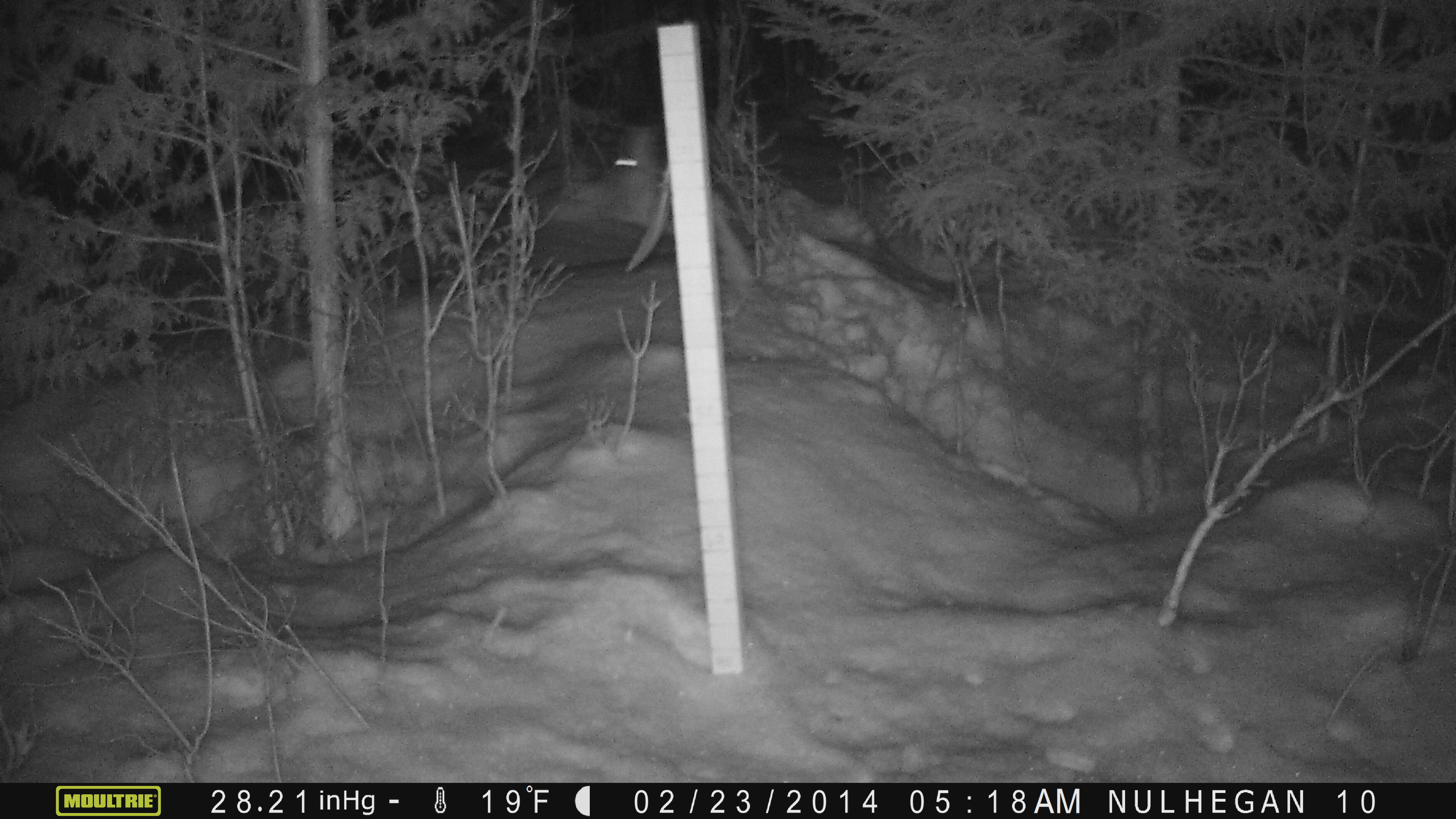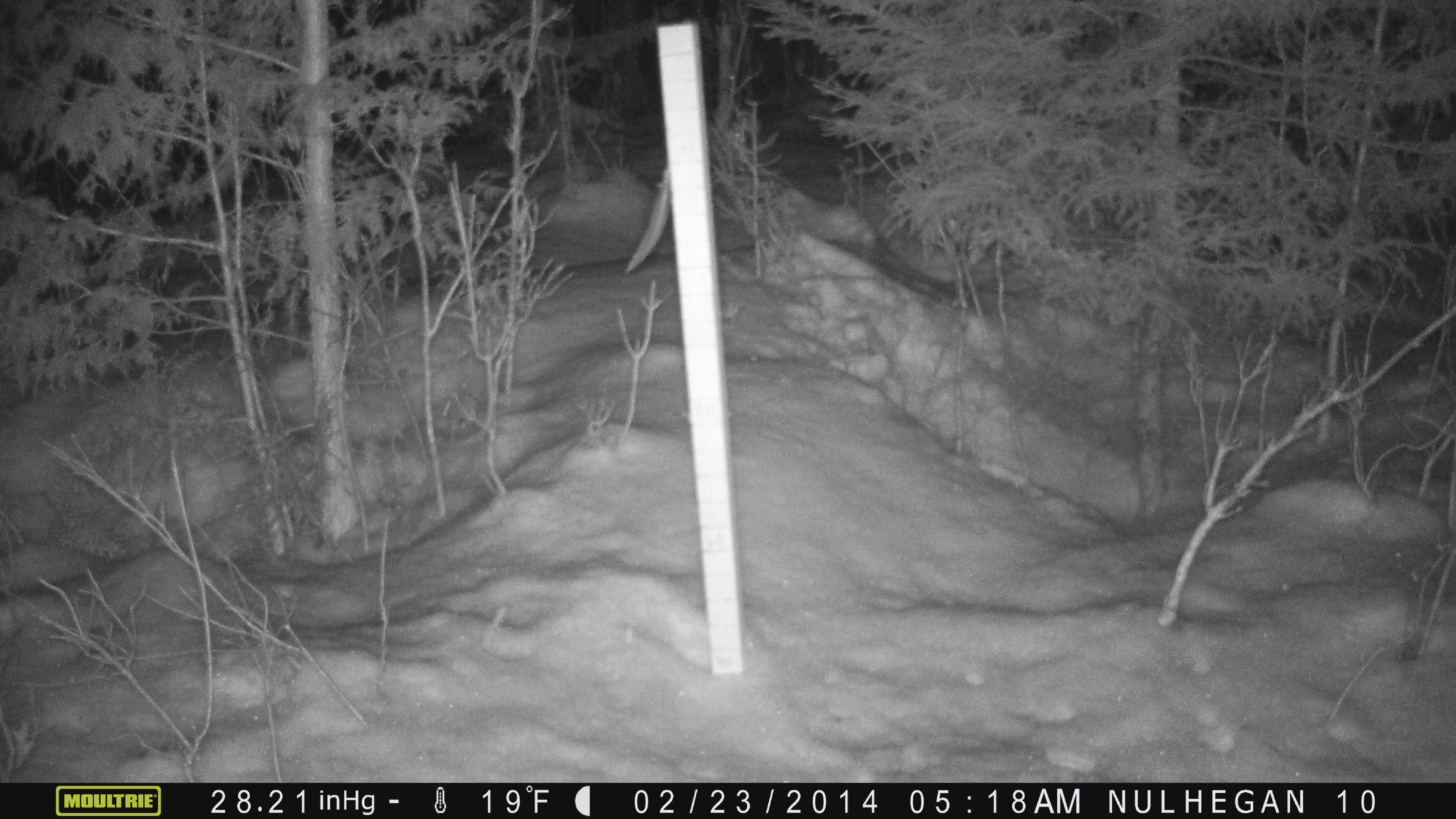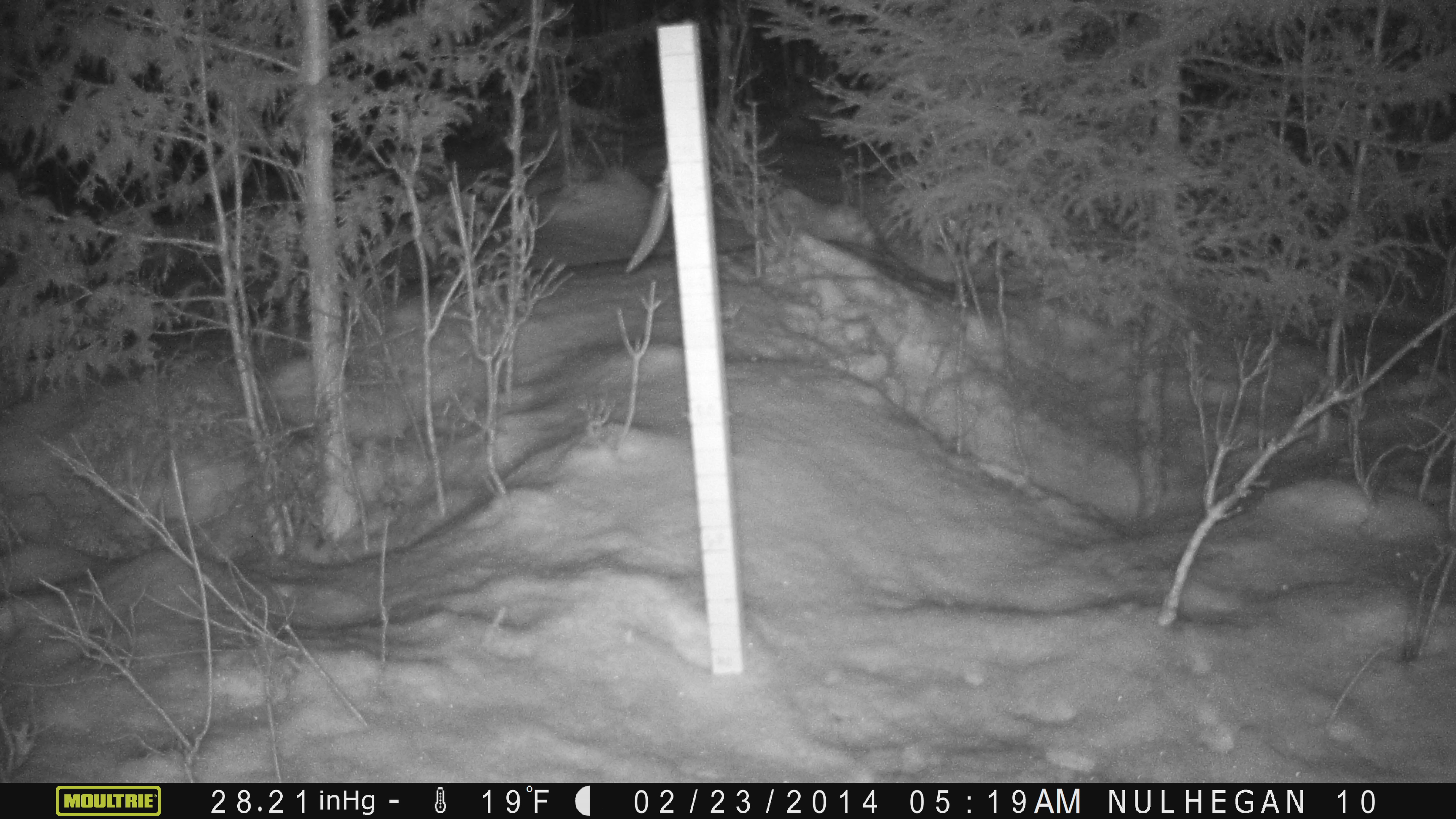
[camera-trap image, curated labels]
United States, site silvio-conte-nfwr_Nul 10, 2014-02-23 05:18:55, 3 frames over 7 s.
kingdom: Animalia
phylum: Chordata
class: Mammalia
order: Lagomorpha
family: Leporidae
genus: Lepus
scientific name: Lepus americanus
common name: snowshoe hare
Snowshoe hare (Lepus americanus).